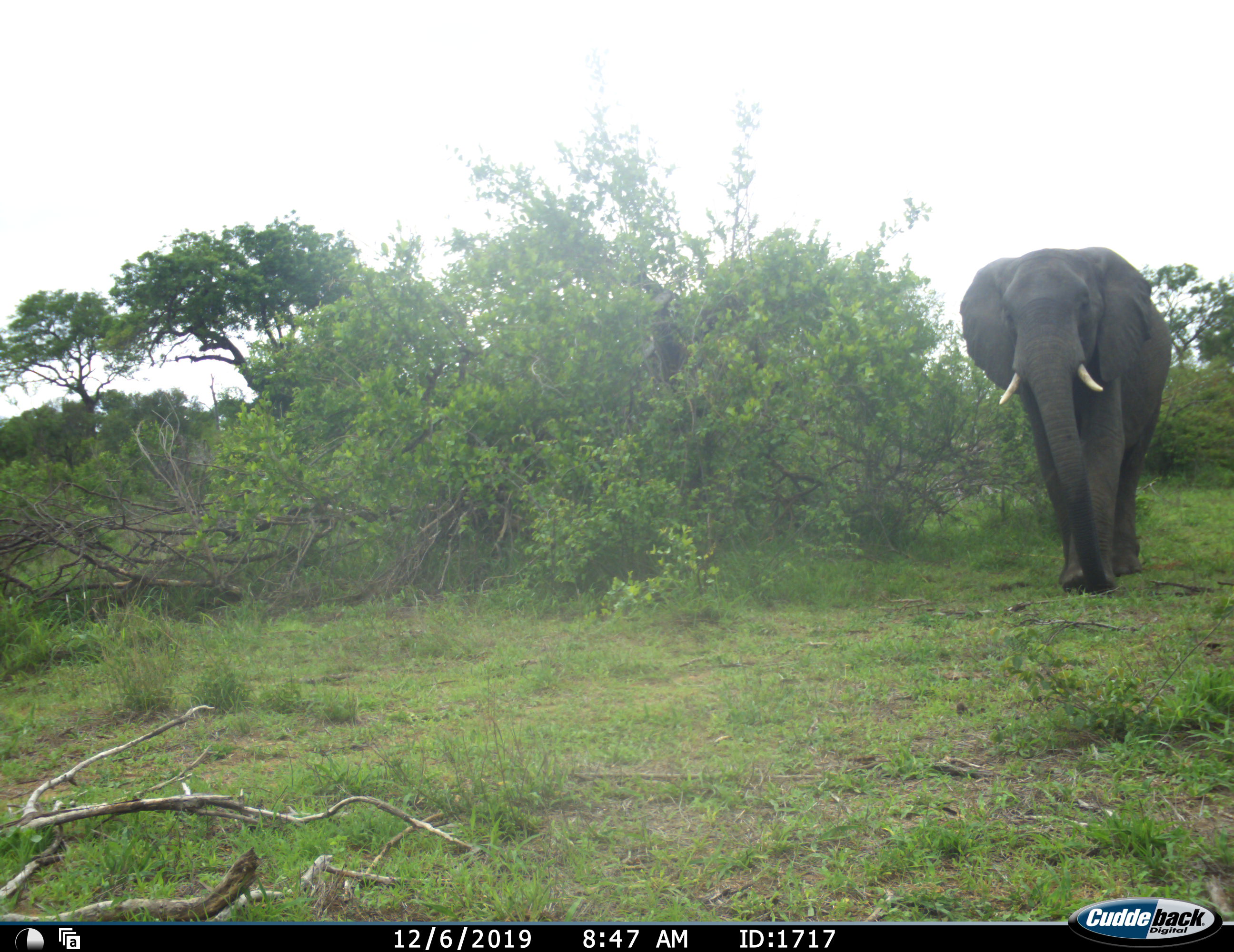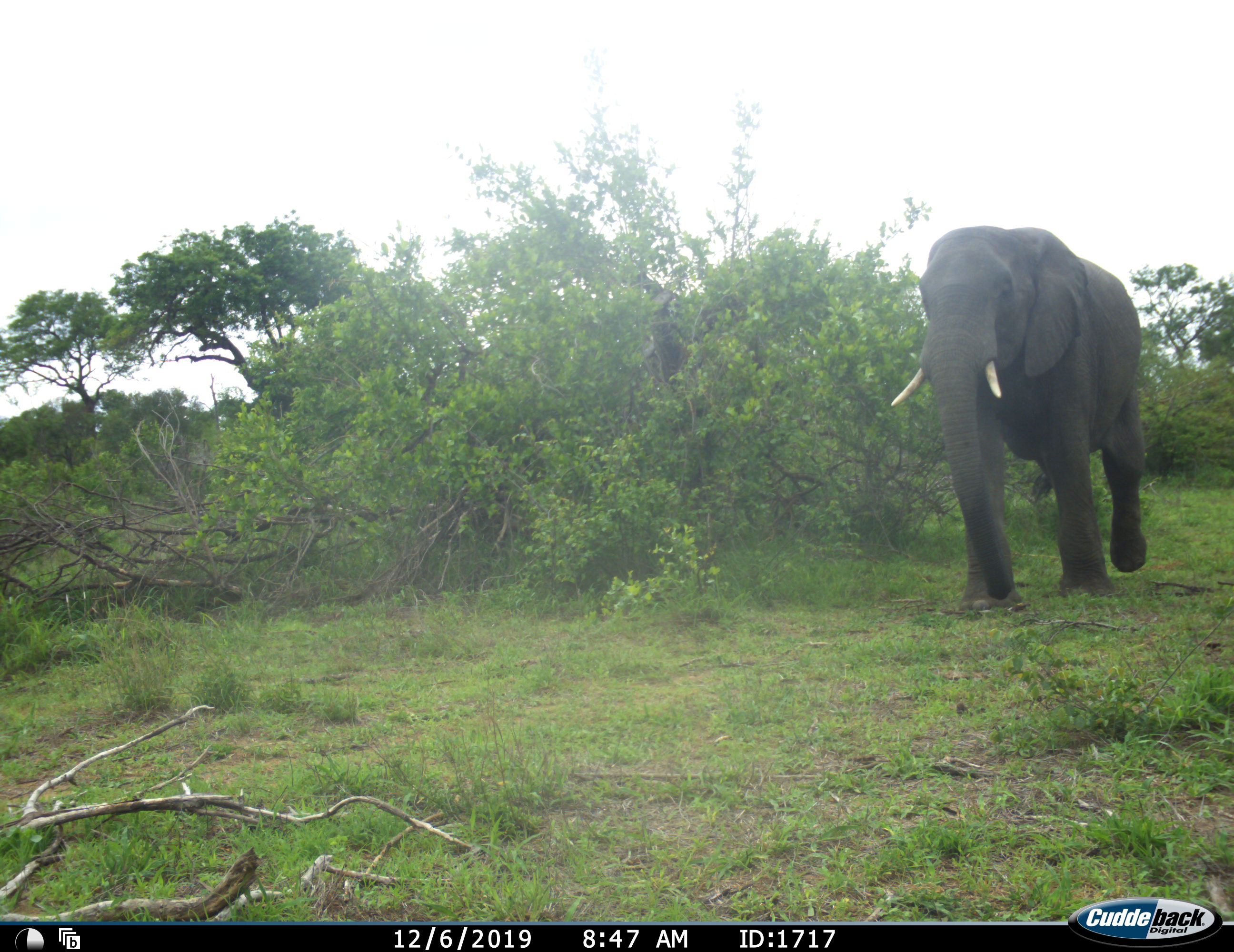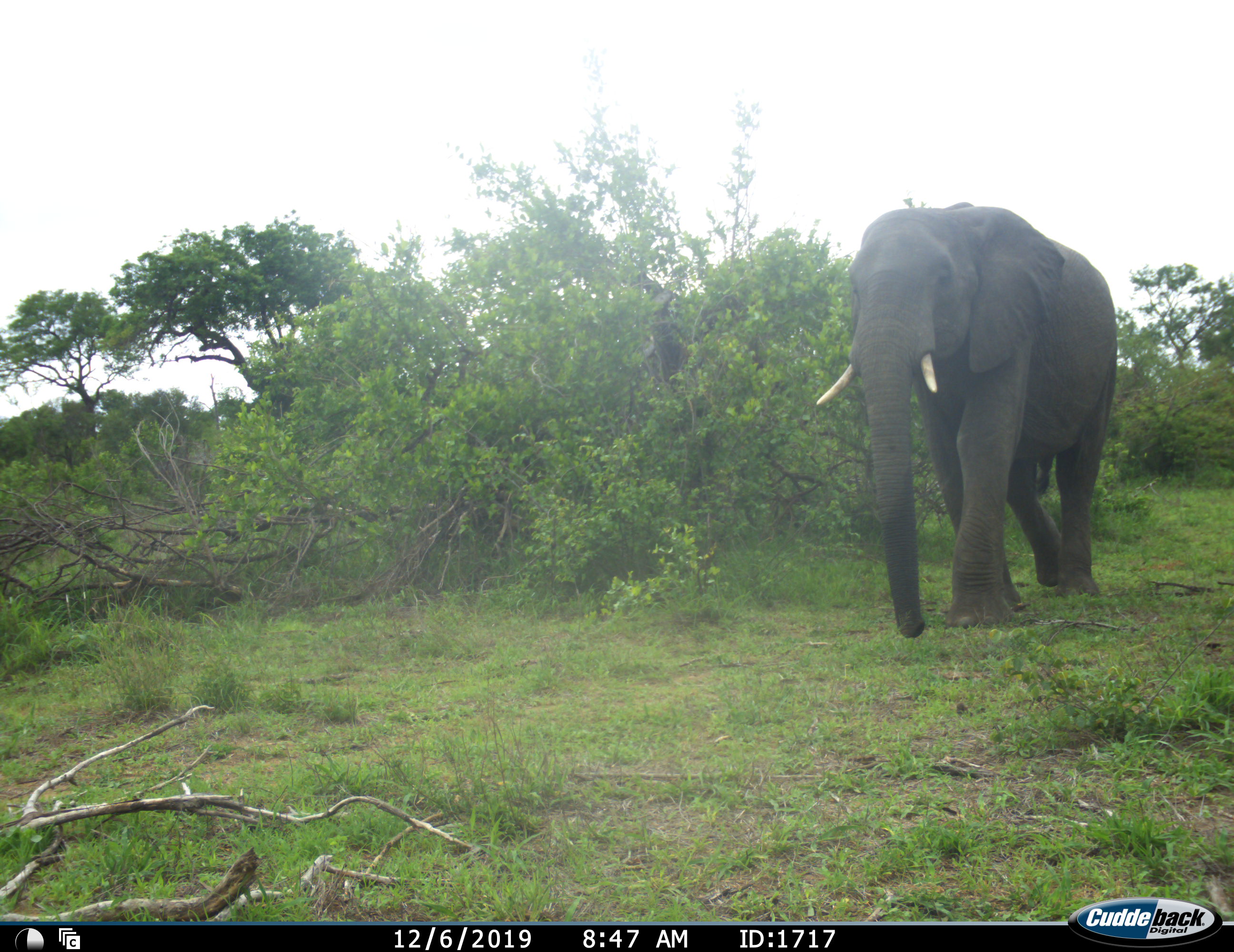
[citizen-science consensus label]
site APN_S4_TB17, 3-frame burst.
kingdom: Animalia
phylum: Chordata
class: Mammalia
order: Proboscidea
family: Elephantidae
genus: Loxodonta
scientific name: Loxodonta africana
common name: african bush elephant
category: elephant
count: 1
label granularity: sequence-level